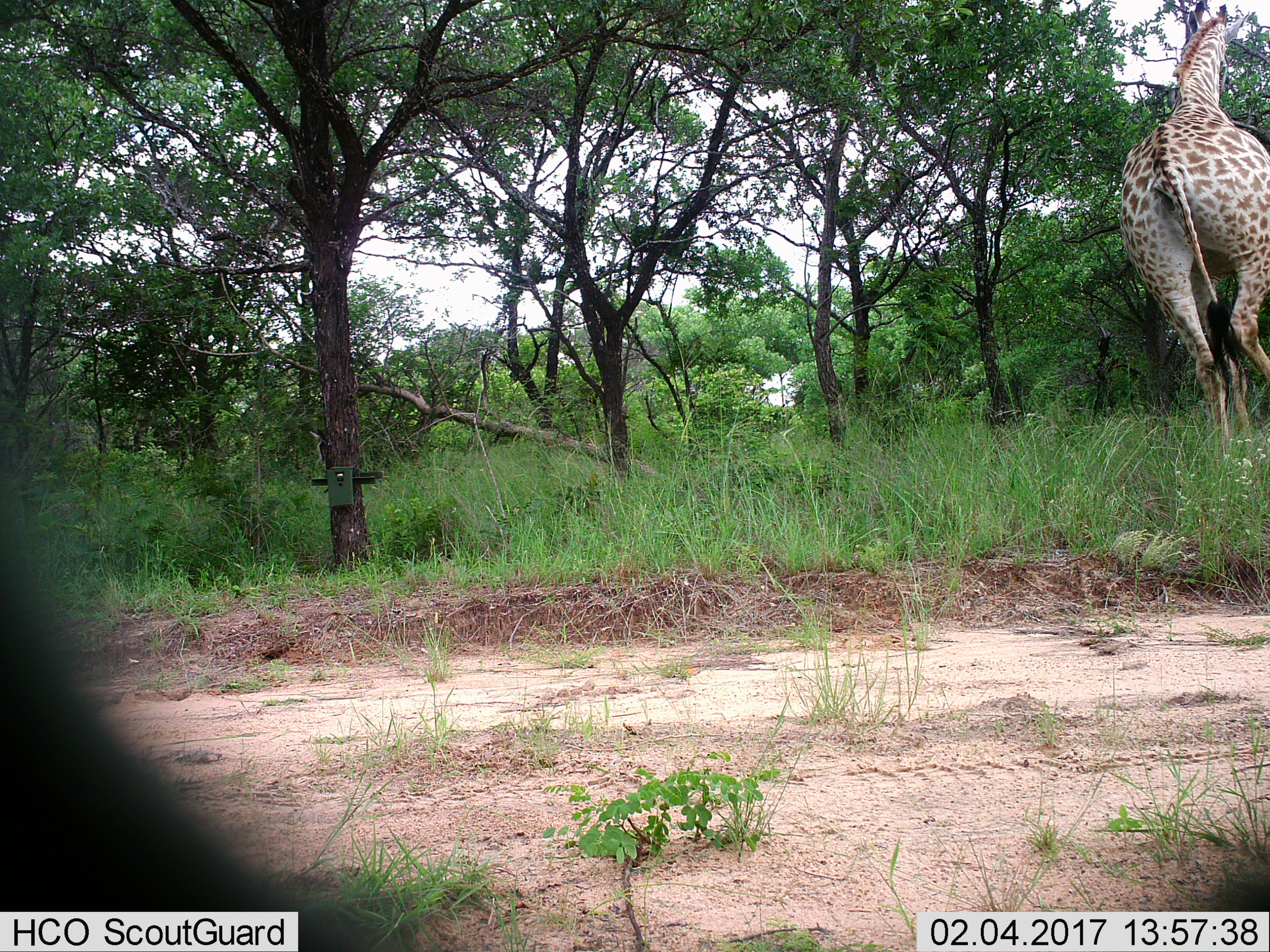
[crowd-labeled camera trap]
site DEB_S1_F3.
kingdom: Animalia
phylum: Chordata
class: Mammalia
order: Artiodactyla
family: Giraffidae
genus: Giraffa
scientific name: Giraffa camelopardalis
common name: giraffe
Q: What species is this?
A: Giraffe (Giraffa camelopardalis).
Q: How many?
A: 1.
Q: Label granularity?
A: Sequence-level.